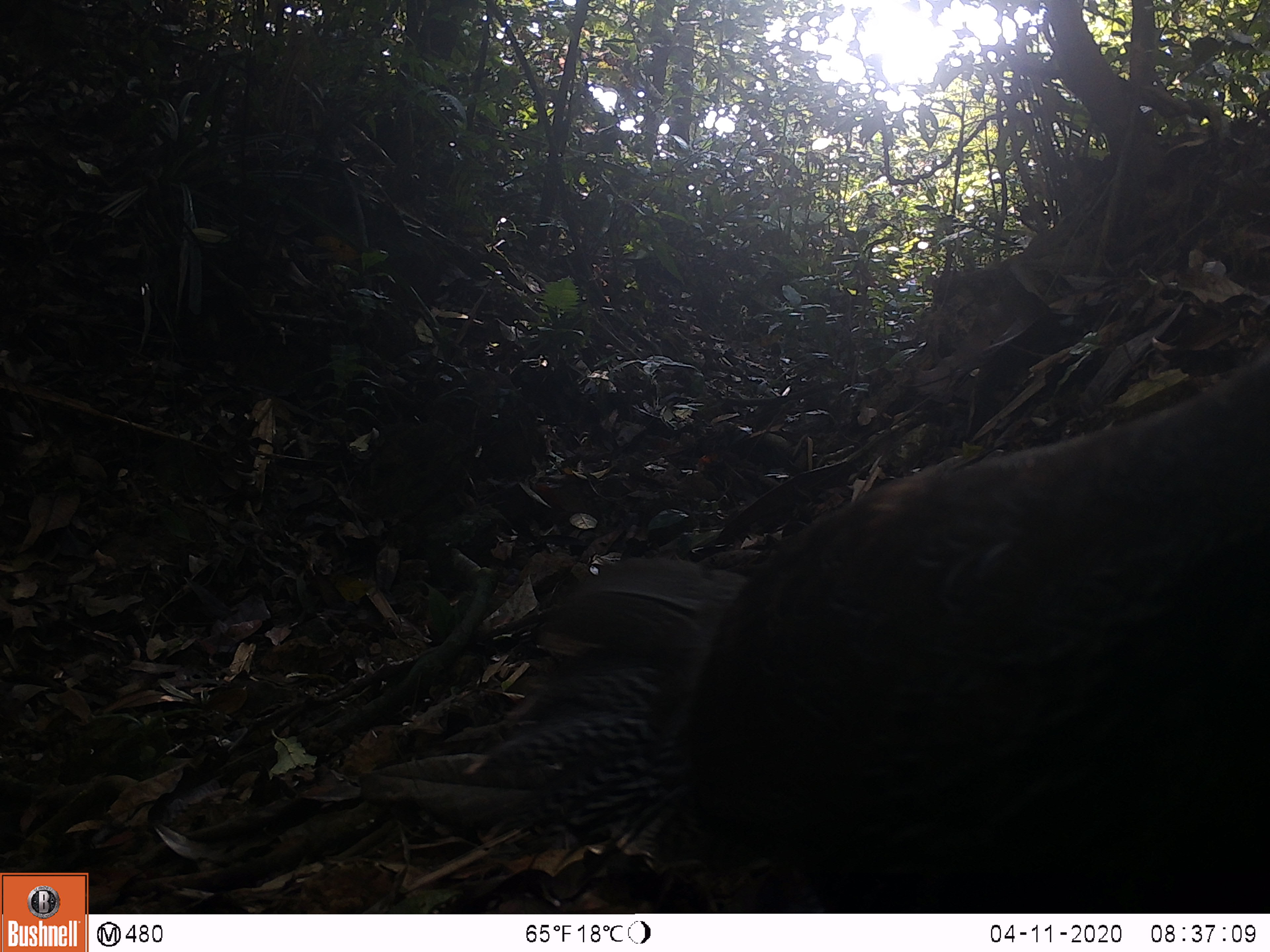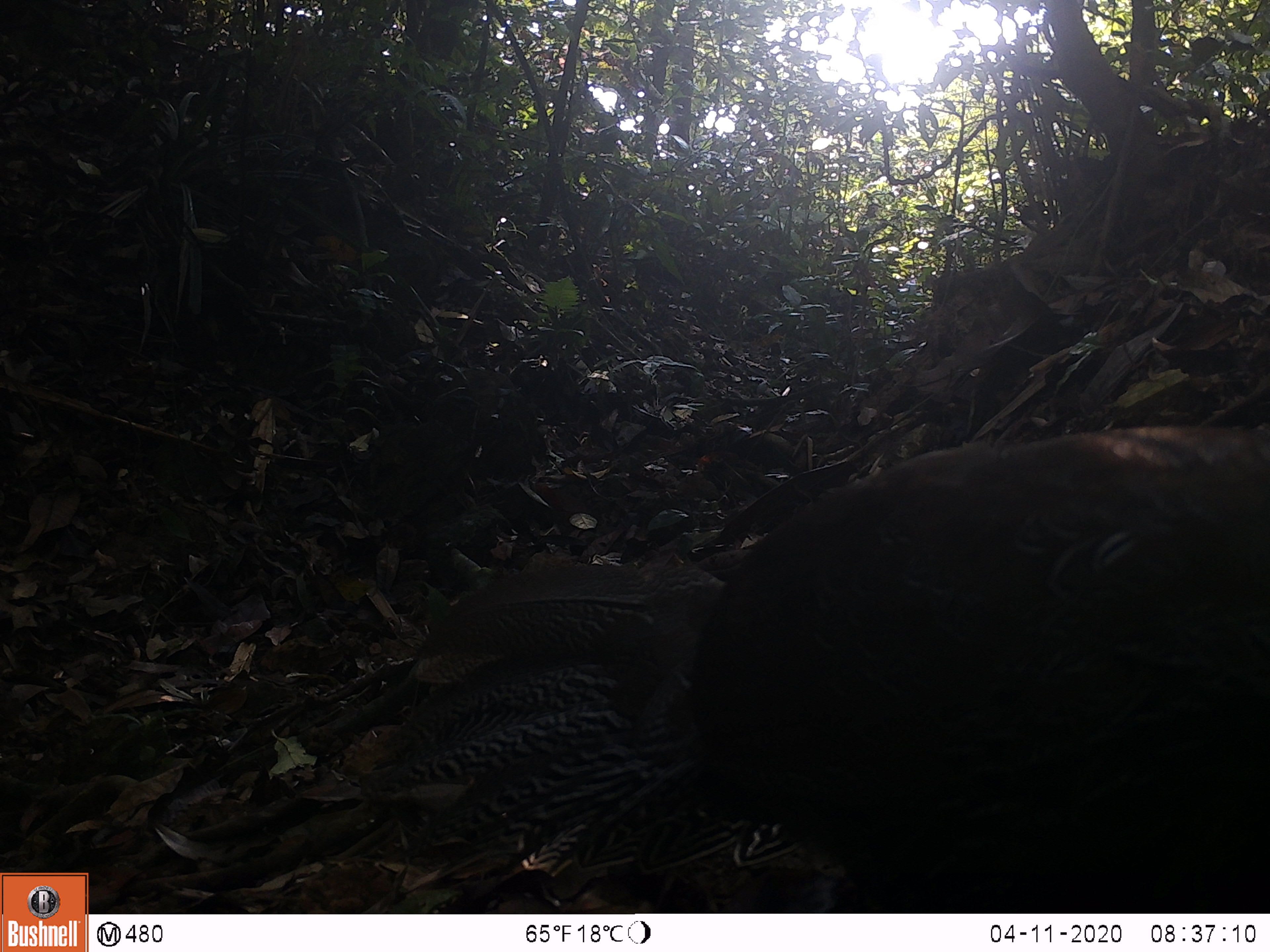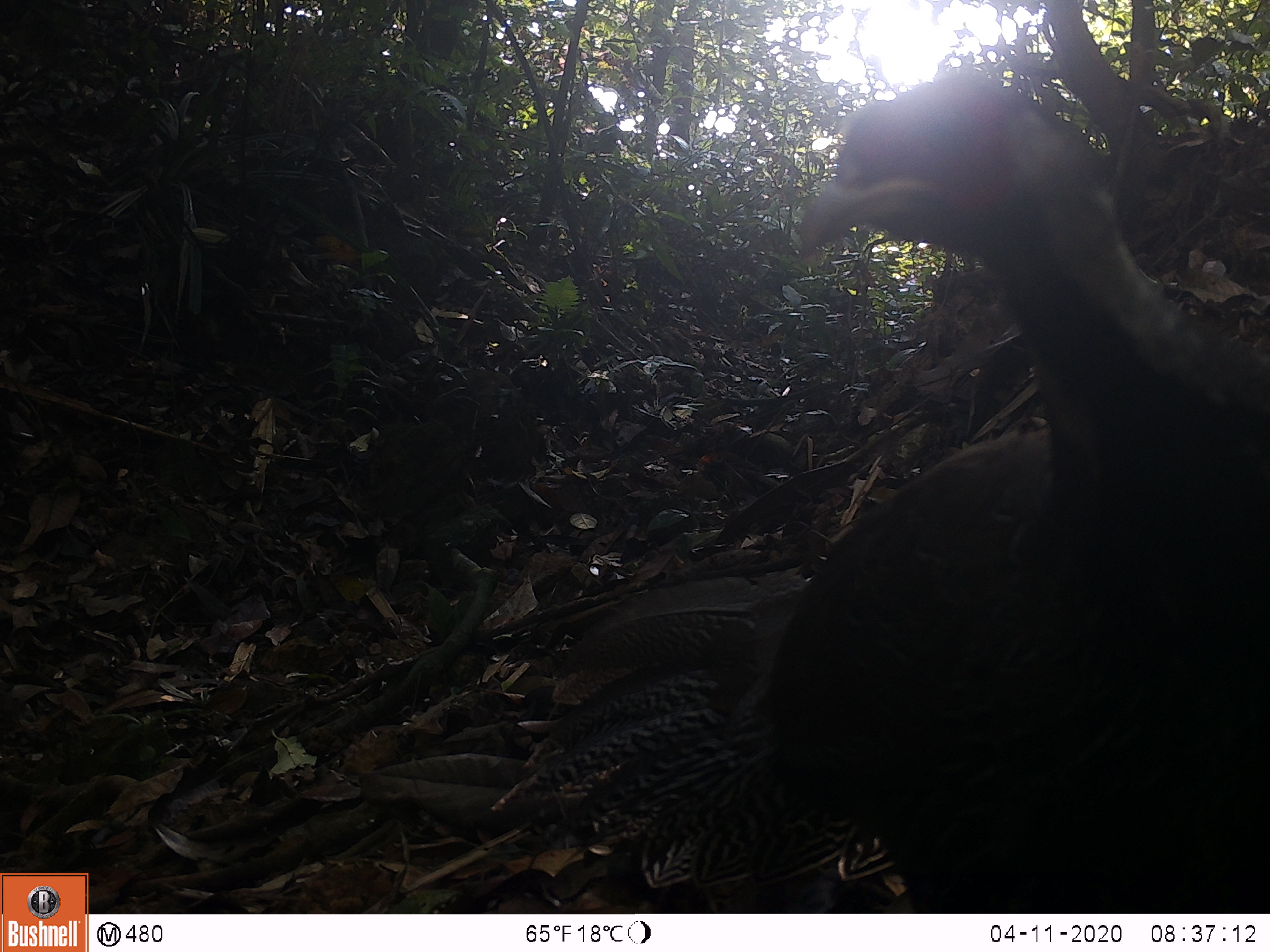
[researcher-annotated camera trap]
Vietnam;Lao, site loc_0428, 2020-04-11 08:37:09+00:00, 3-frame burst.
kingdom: Animalia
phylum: Chordata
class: Aves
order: Galliformes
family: Phasianidae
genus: Lophura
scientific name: Lophura nycthemera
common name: silver pheasant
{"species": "silver pheasant (Lophura nycthemera)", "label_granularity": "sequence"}